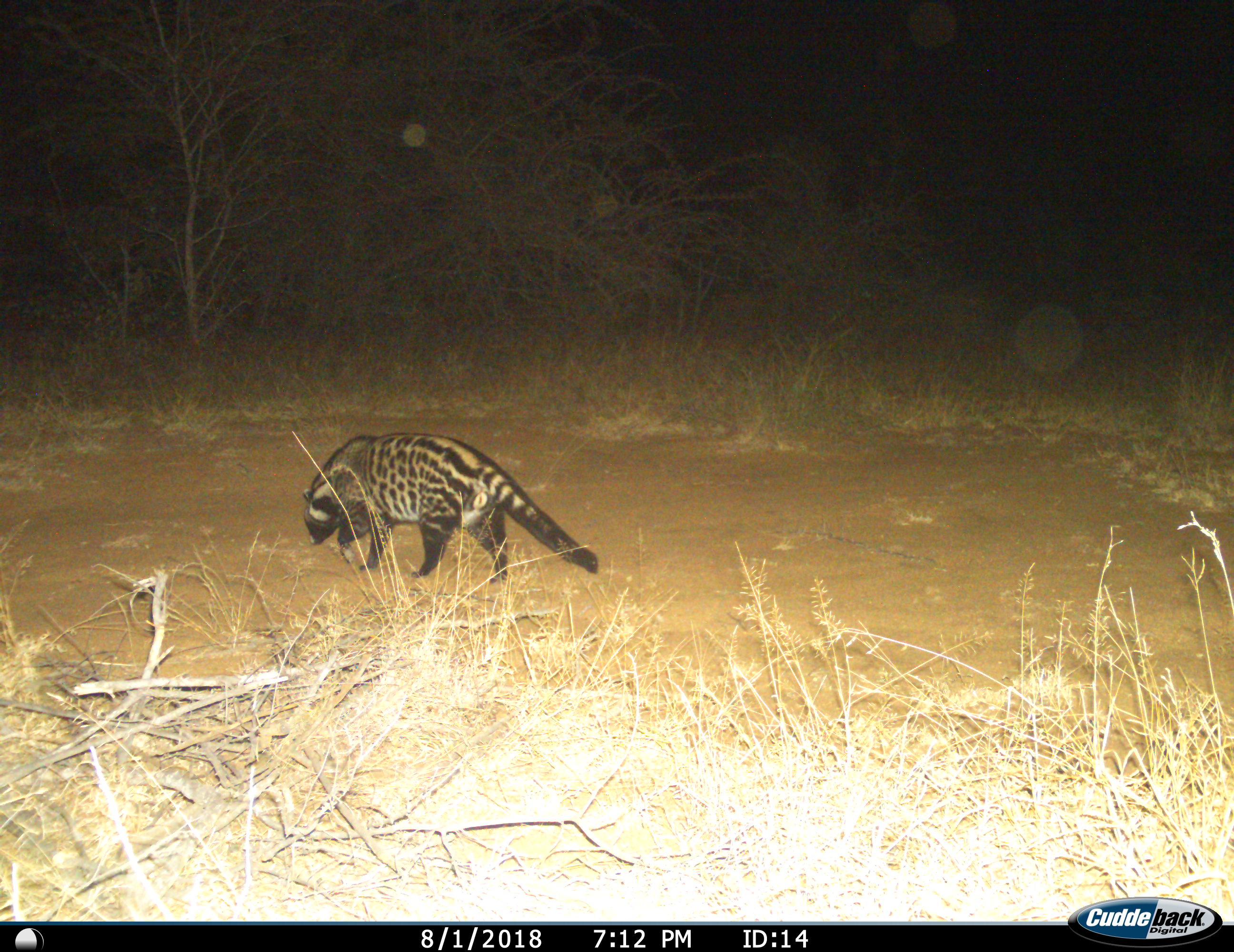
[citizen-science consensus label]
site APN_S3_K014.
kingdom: Animalia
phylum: Chordata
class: Mammalia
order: Carnivora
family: Viverridae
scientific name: Viverridae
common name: civet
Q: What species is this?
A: Civet (Viverridae).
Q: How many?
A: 1.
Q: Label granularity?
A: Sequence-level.